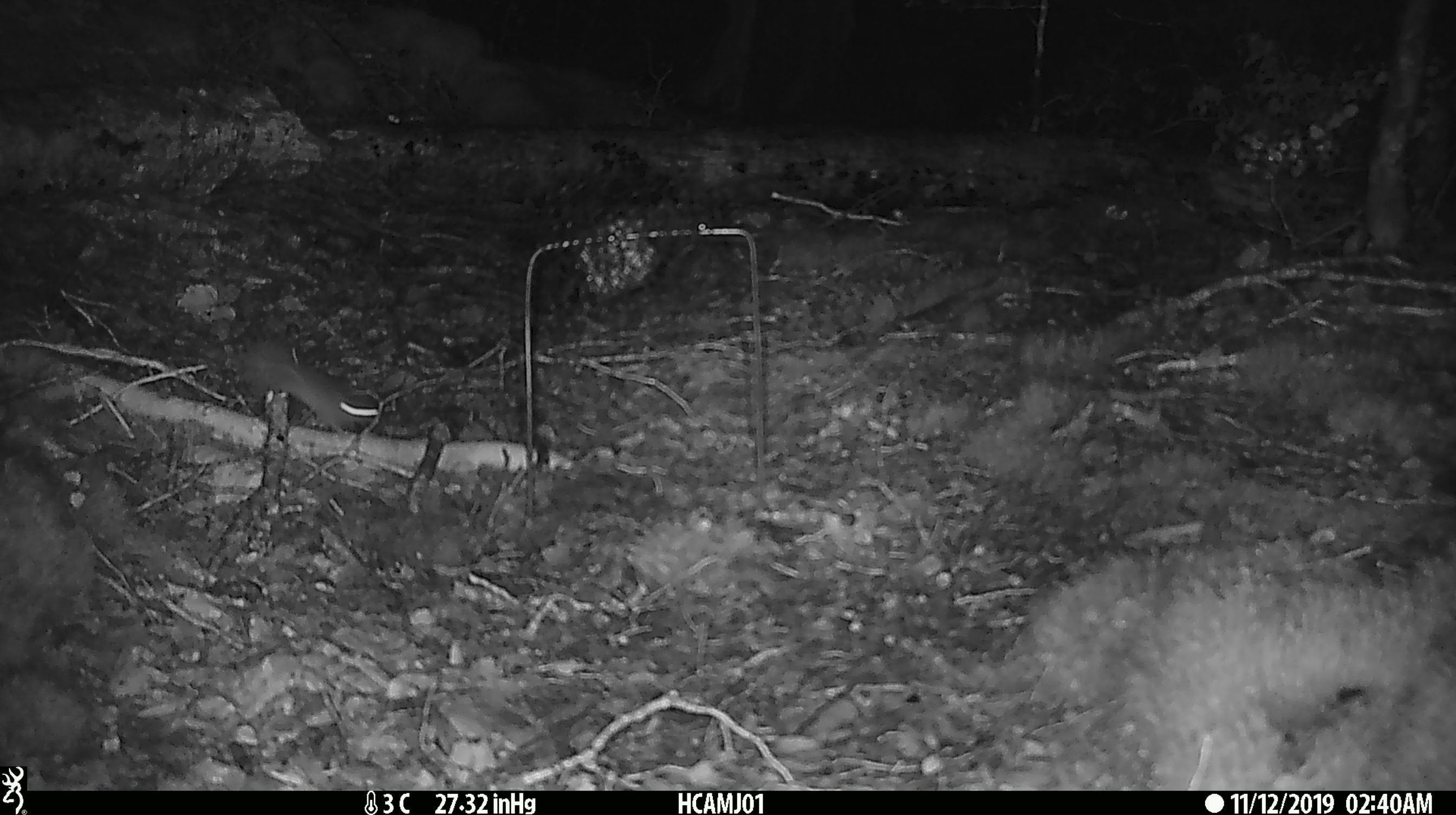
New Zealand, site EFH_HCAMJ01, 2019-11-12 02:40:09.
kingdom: Animalia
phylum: Chordata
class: Mammalia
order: Rodentia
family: Muridae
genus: Mus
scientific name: Mus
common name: mouse